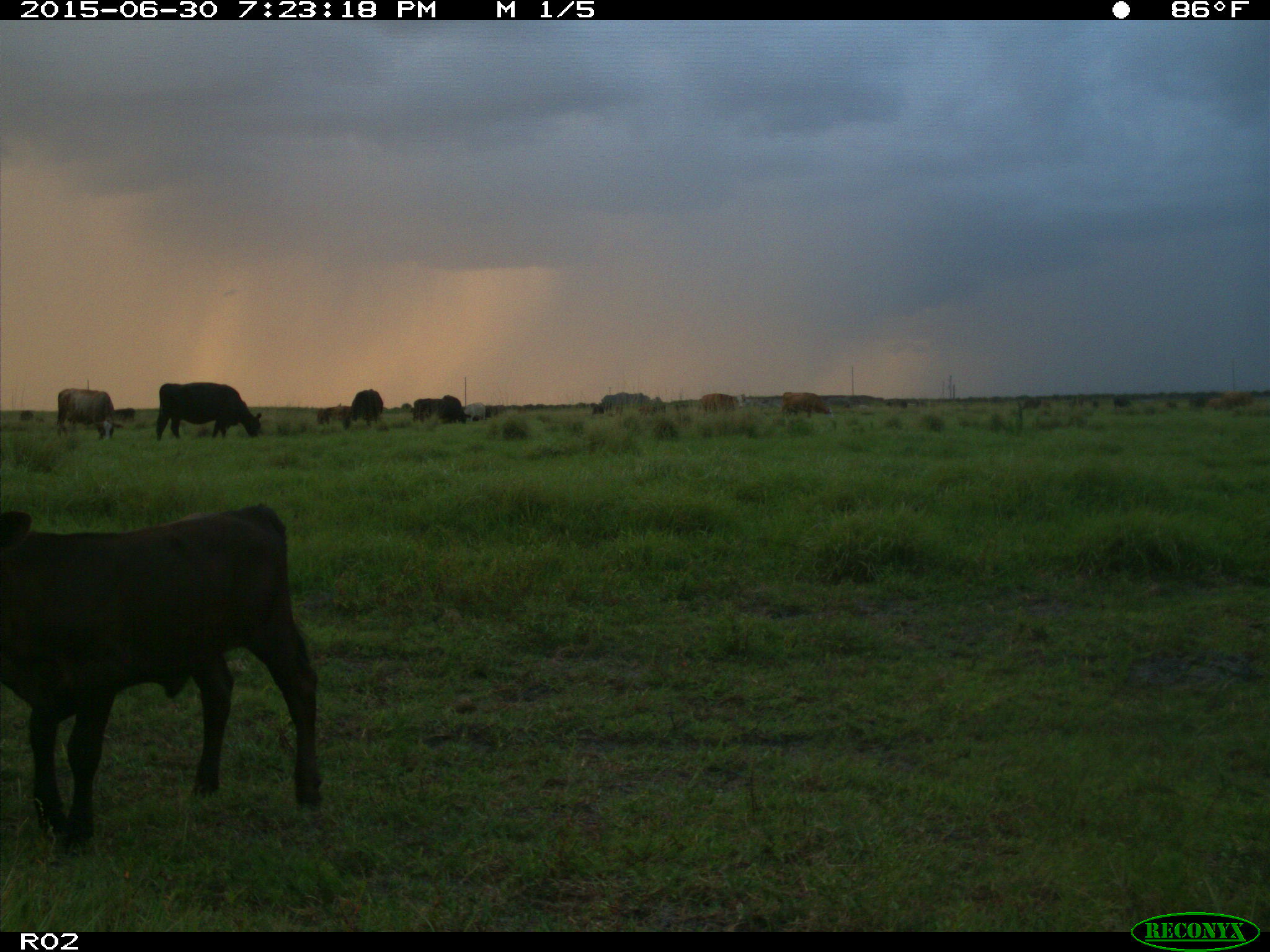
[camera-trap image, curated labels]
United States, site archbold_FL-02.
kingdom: Animalia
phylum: Chordata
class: Mammalia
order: Artiodactyla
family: Bovidae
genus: Bos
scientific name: Bos taurus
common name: domestic cow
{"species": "Bos taurus (domestic cow)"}